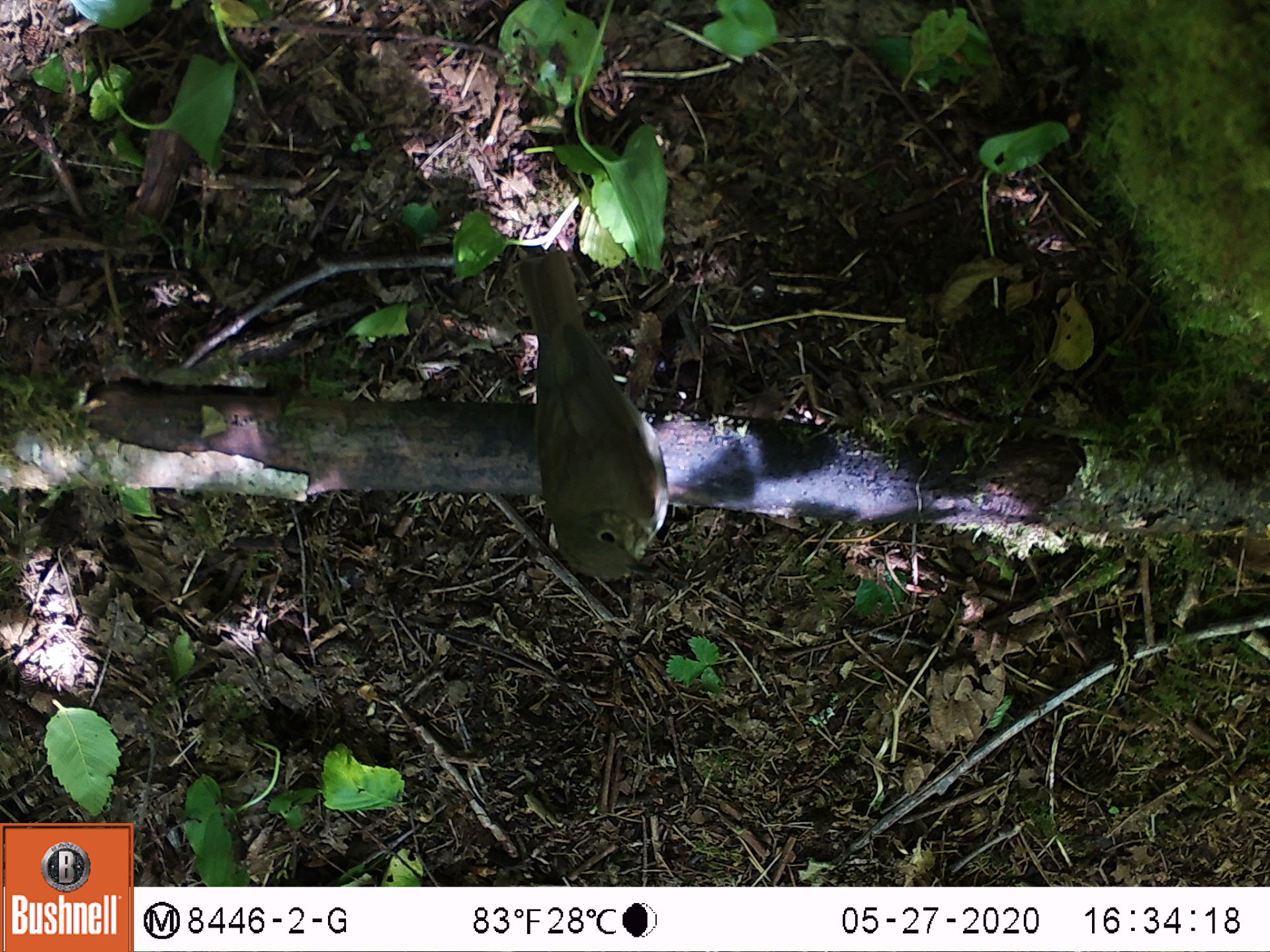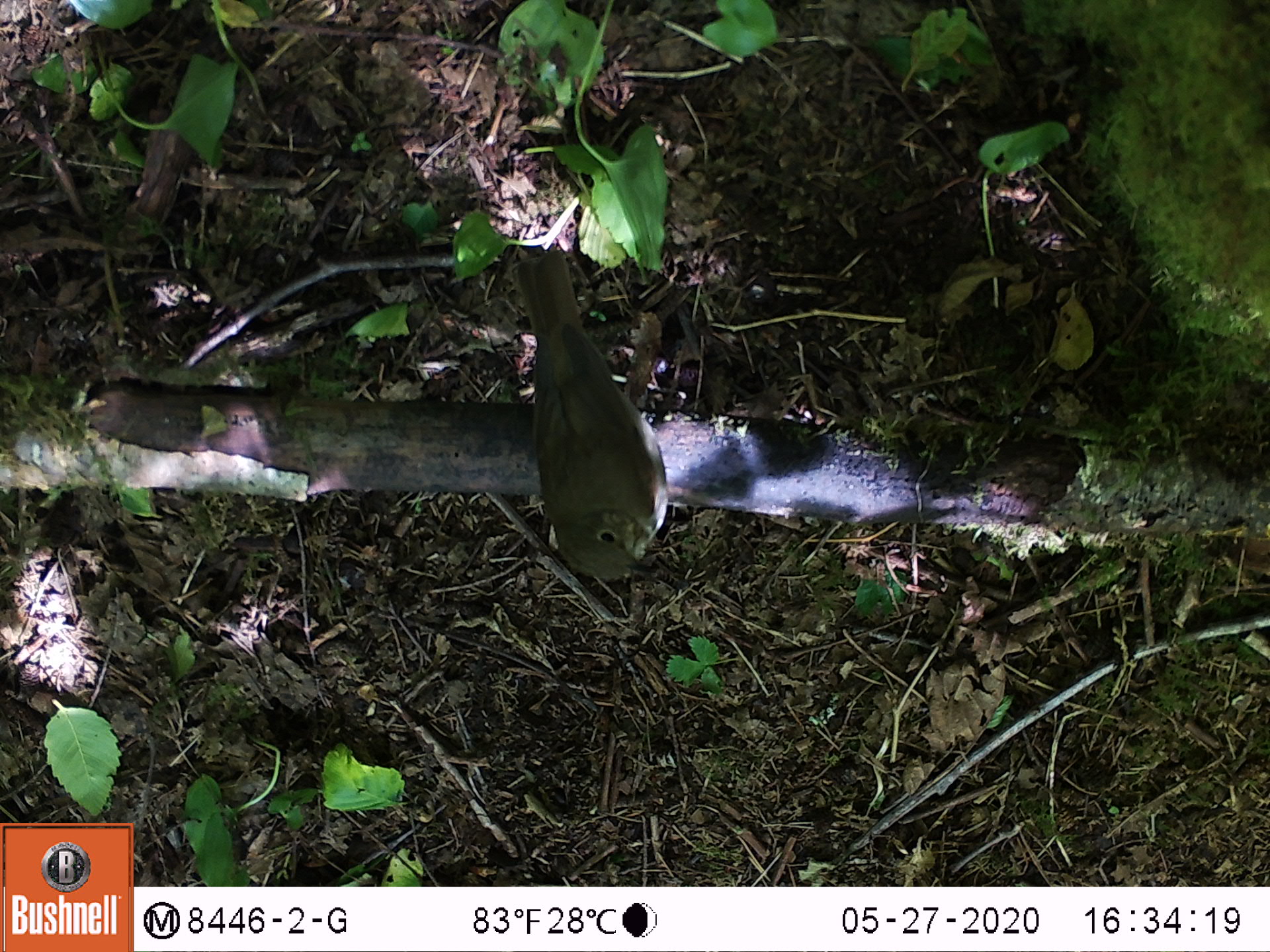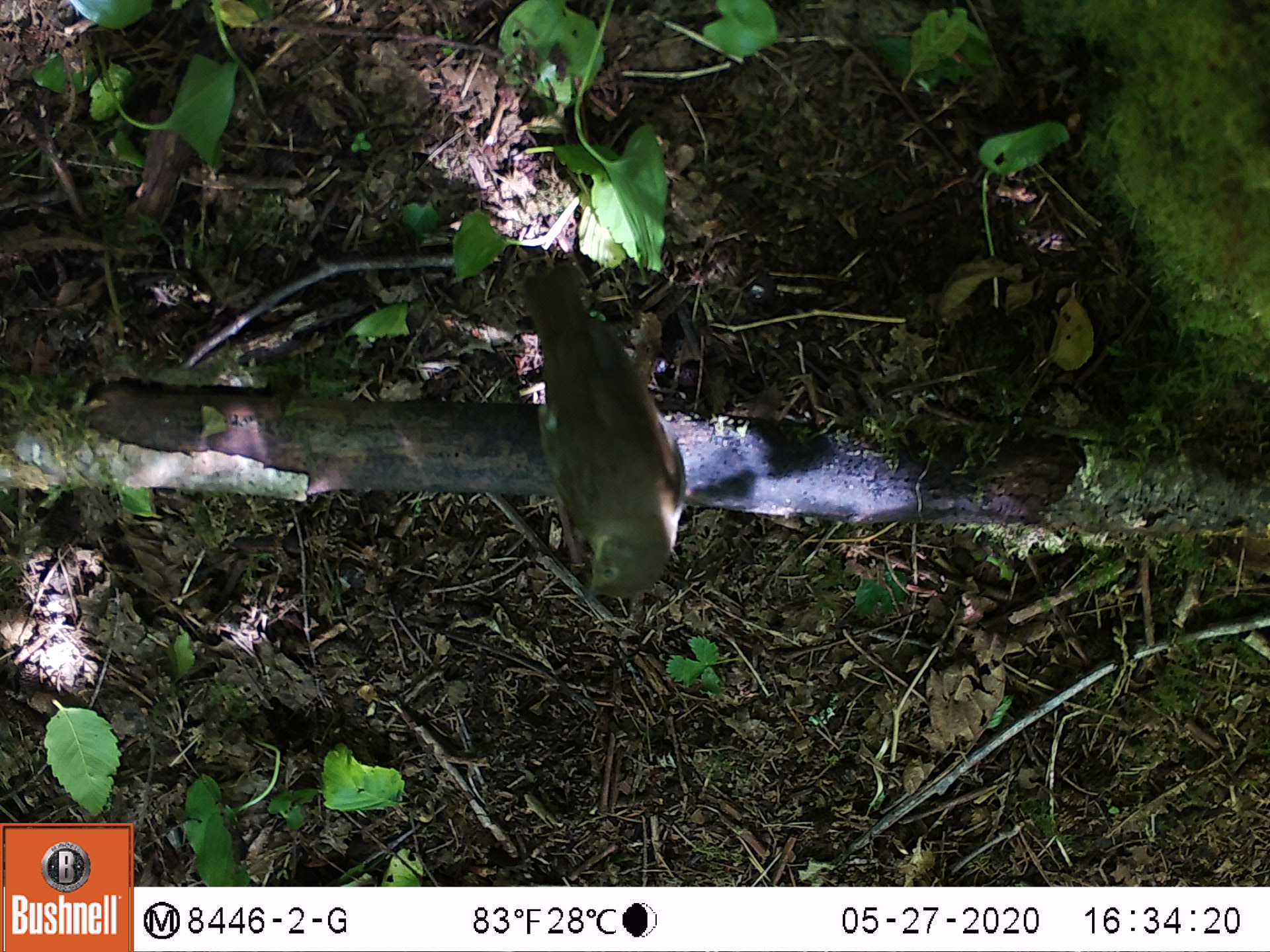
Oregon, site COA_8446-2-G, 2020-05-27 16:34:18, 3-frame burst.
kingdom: Animalia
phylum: Chordata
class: Aves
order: Passeriformes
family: Turdidae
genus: Catharus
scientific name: Catharus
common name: brown thrushes and nightingale-thrushes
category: catharus species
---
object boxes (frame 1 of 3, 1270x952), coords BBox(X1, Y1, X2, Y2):
catharus species: BBox(512, 228, 676, 593)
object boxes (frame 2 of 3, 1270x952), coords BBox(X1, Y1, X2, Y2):
catharus species: BBox(499, 239, 676, 590)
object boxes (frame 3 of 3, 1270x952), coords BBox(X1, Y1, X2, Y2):
catharus species: BBox(506, 250, 704, 604)